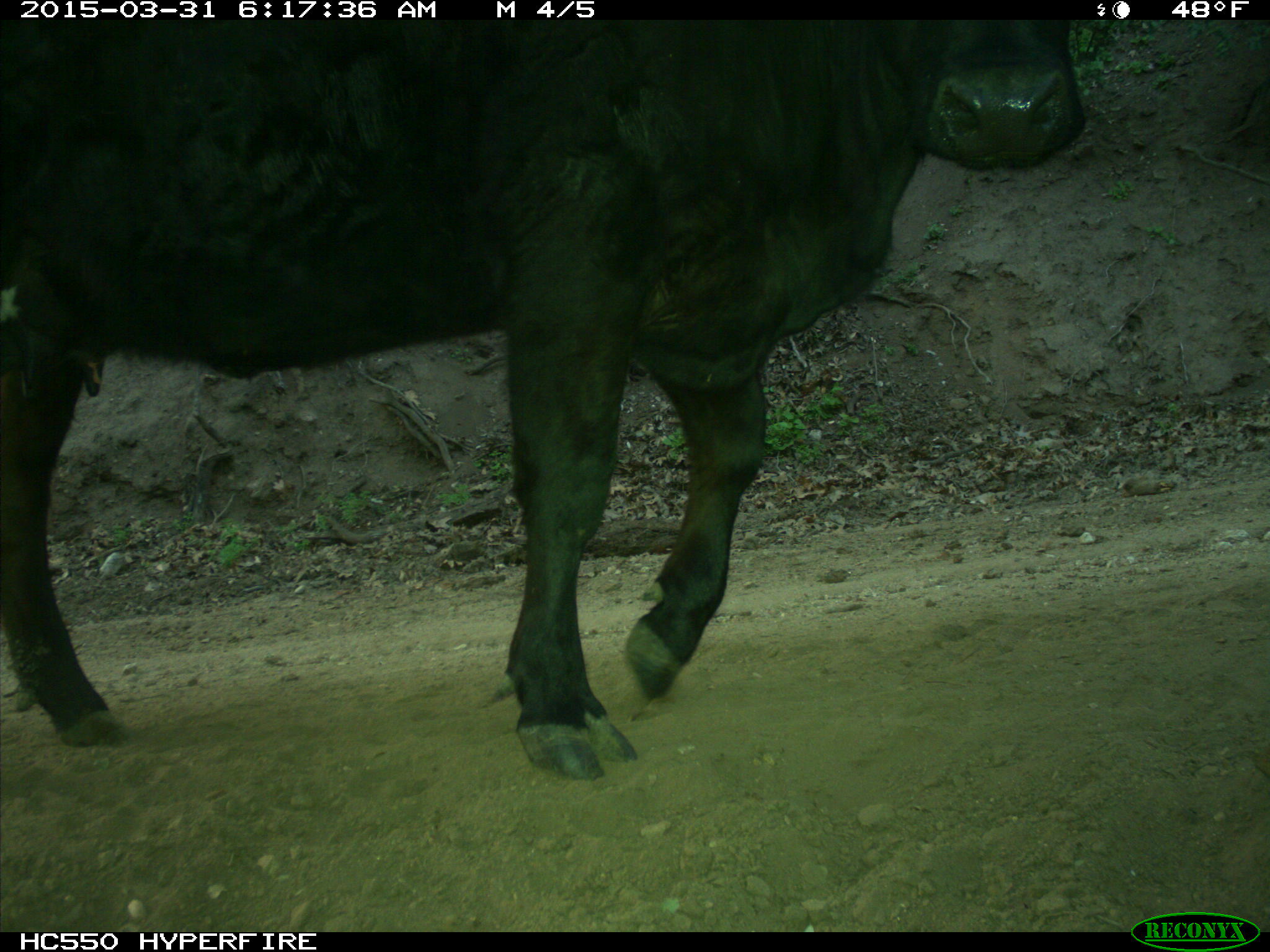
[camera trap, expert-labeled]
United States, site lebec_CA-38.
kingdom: Animalia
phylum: Chordata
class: Mammalia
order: Artiodactyla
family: Bovidae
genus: Bos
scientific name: Bos taurus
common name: domestic cow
Bos taurus (domestic cow).